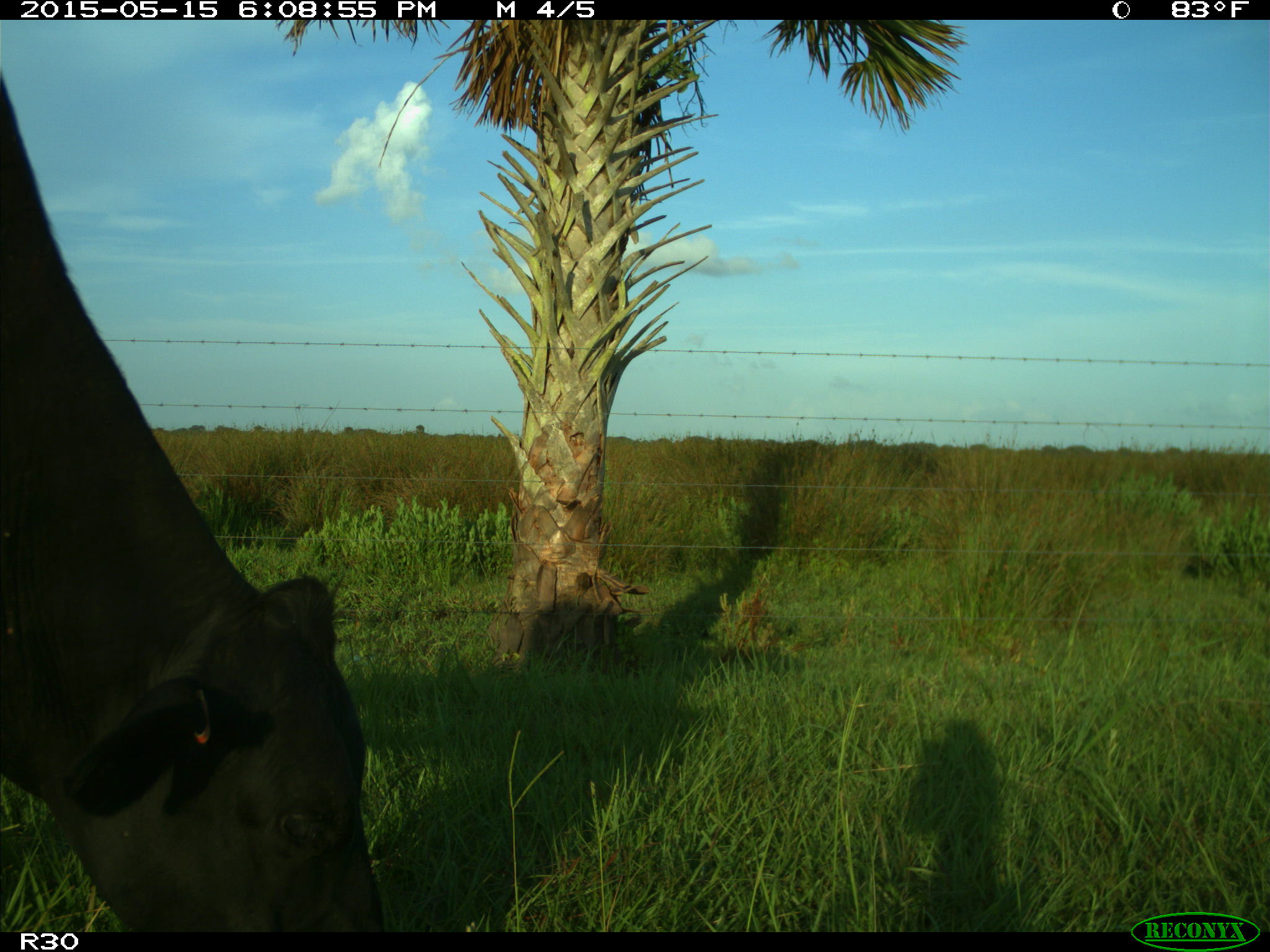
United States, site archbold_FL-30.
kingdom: Animalia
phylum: Chordata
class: Mammalia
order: Artiodactyla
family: Bovidae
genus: Bos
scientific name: Bos taurus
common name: domestic cow